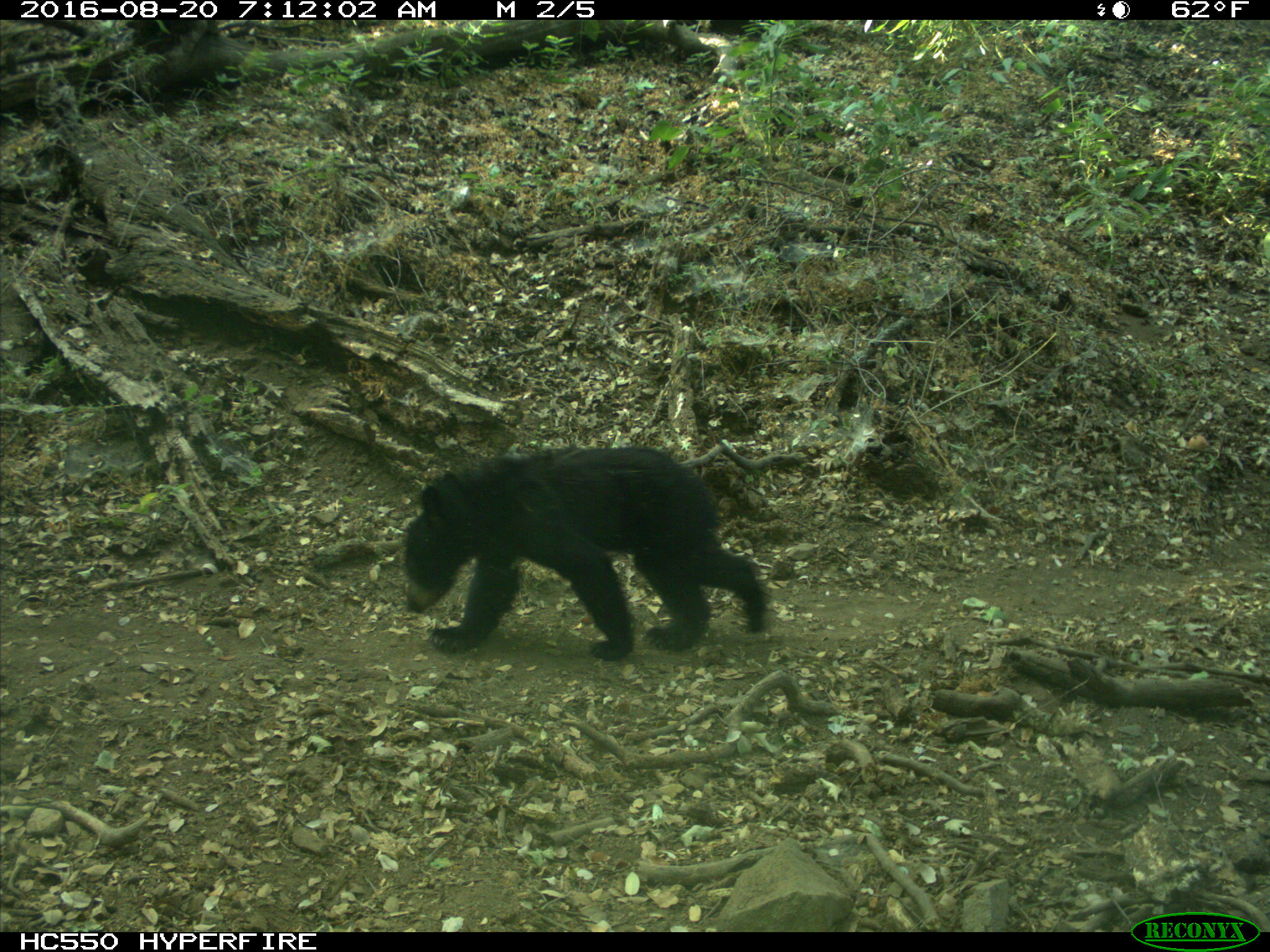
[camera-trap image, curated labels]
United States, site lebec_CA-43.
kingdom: Animalia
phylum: Chordata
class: Mammalia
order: Carnivora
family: Ursidae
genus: Ursus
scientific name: Ursus americanus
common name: american black bear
Ursus americanus (american black bear).